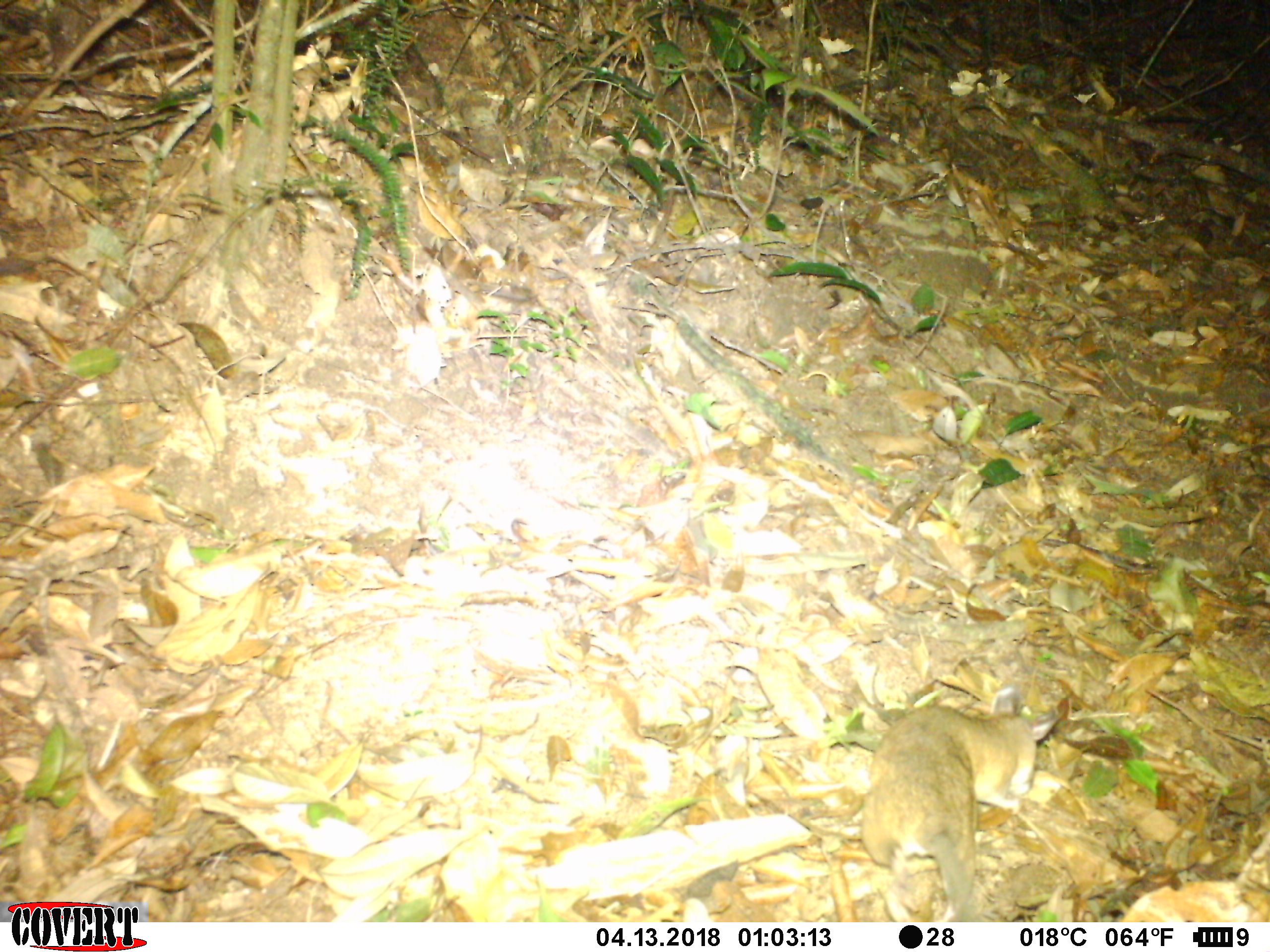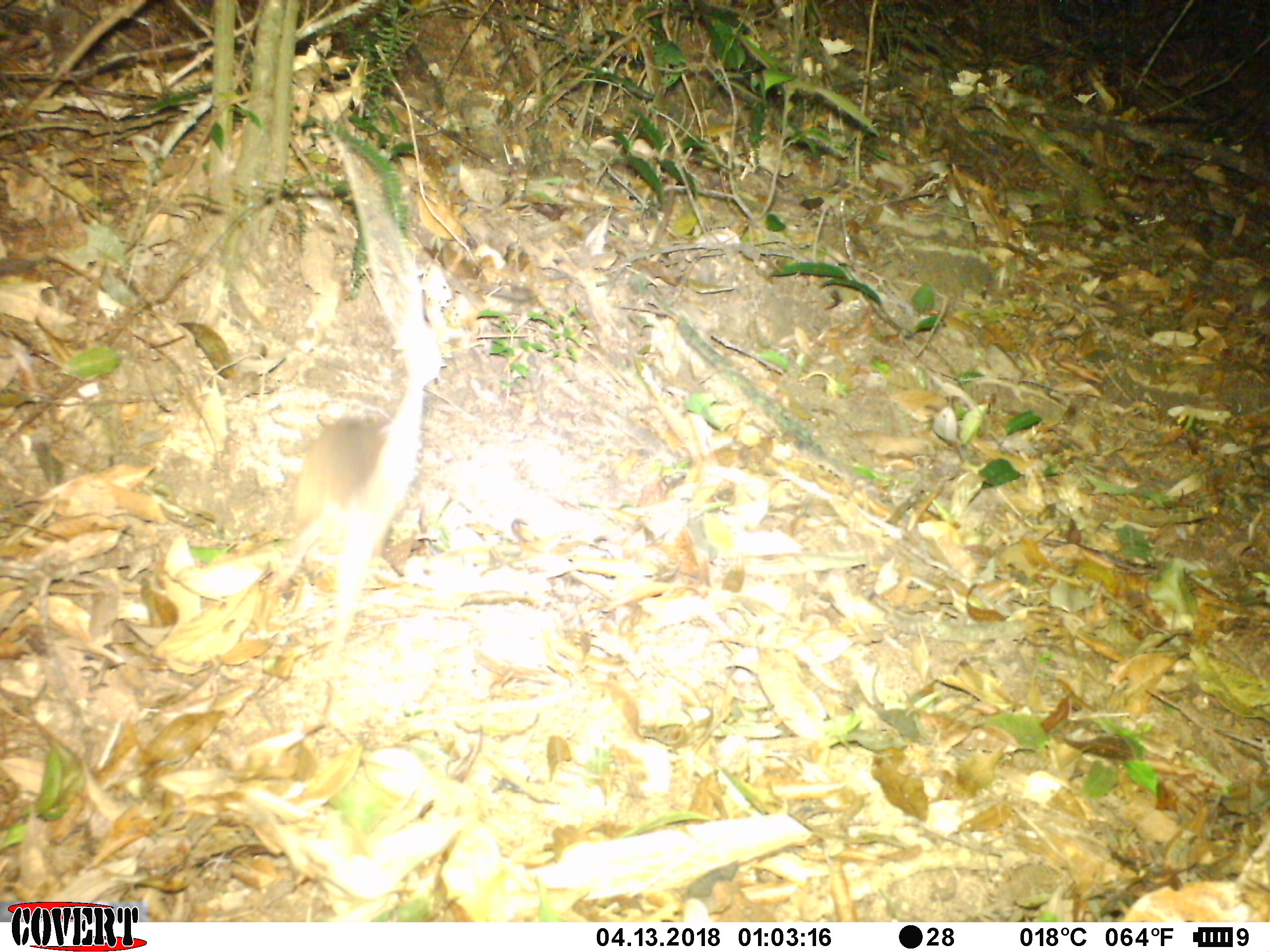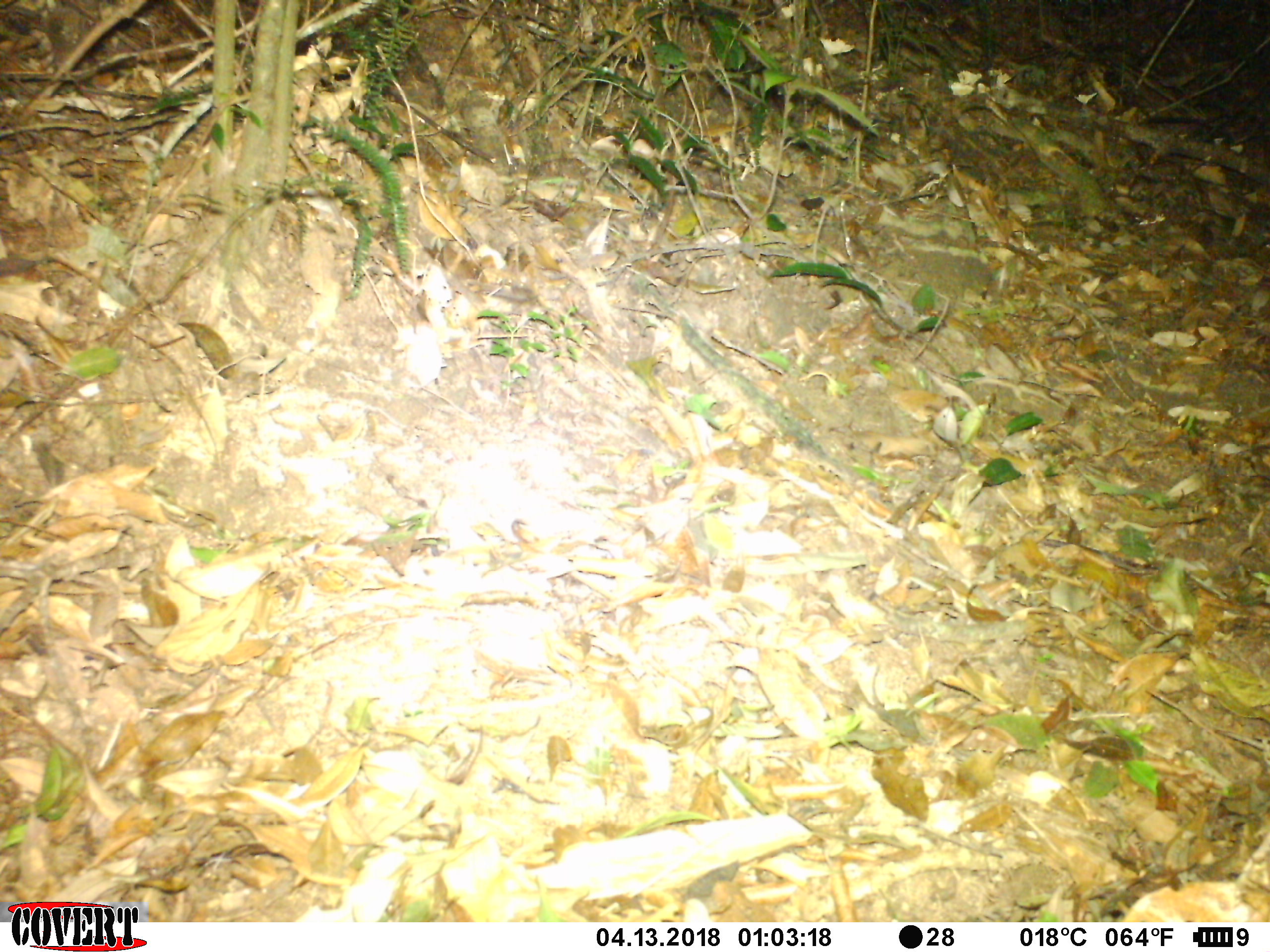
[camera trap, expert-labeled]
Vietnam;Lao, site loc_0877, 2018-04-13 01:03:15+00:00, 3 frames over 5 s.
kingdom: Animalia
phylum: Chordata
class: Mammalia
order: Rodentia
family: Muridae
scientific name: Muridae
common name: old-world mice and rats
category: unidentified murid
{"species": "unidentified murid (old-world mice and rats) (Muridae)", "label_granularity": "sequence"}